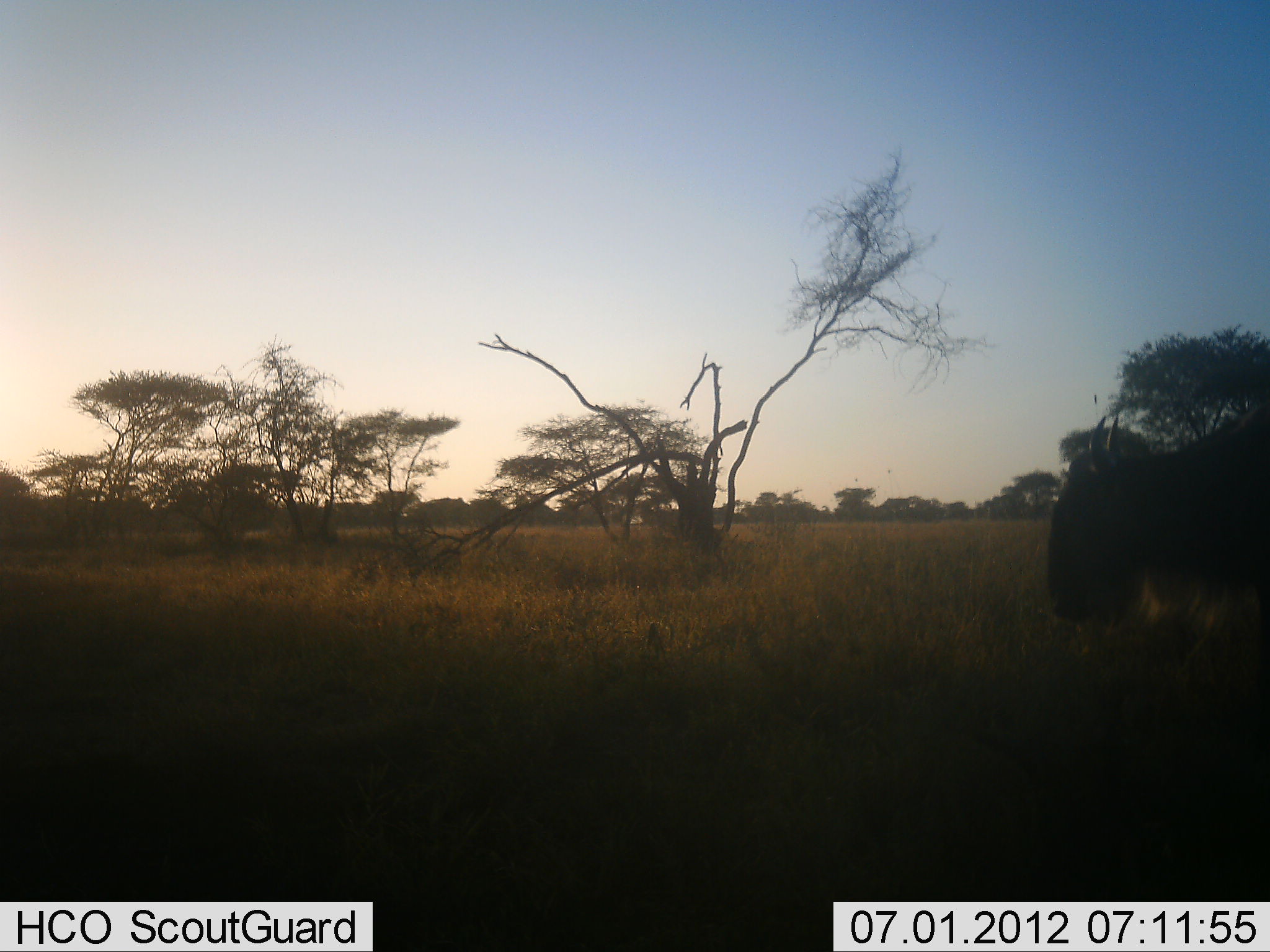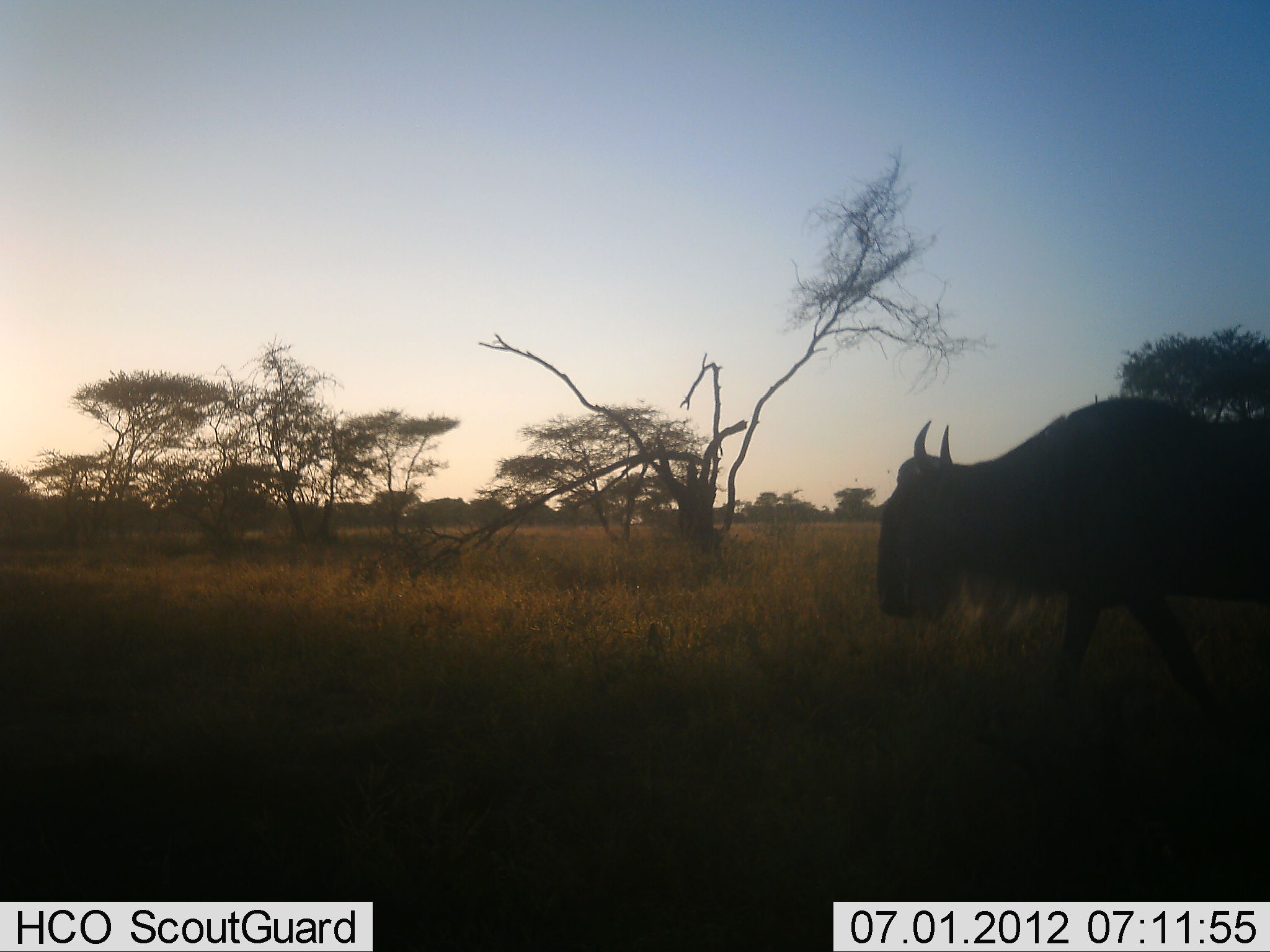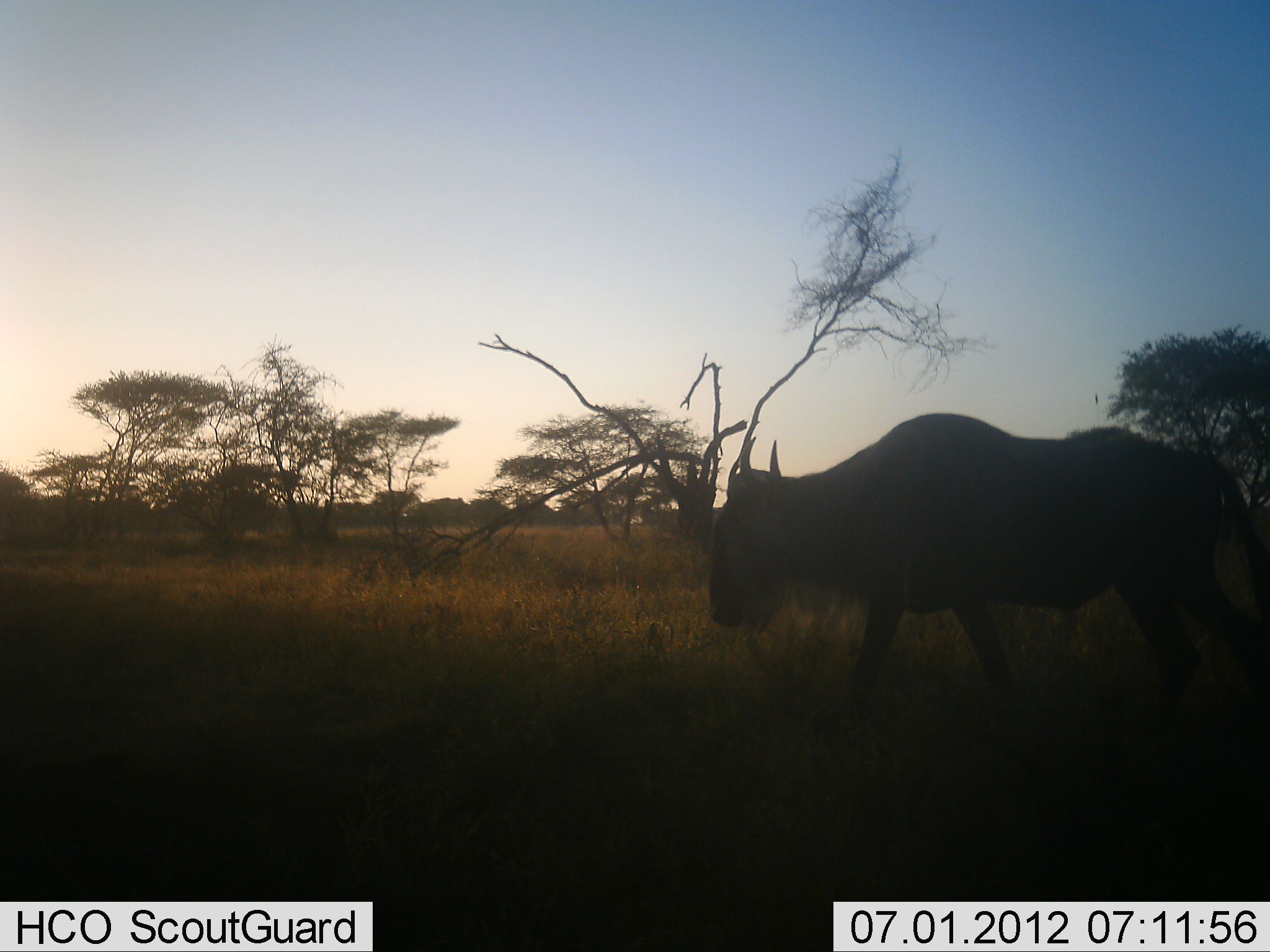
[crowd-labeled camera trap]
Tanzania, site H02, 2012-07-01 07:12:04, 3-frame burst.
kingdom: Animalia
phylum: Chordata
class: Mammalia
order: Artiodactyla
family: Bovidae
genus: Connochaetes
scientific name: Connochaetes taurinus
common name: blue wildebeest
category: wildebeest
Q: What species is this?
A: Wildebeest (blue wildebeest) (Connochaetes taurinus).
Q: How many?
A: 1.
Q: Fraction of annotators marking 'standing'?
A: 0%.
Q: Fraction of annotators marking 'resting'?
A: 0%.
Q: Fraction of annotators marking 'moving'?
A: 90%.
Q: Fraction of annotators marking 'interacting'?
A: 0%.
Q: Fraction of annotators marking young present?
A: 0%.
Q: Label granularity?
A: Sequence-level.